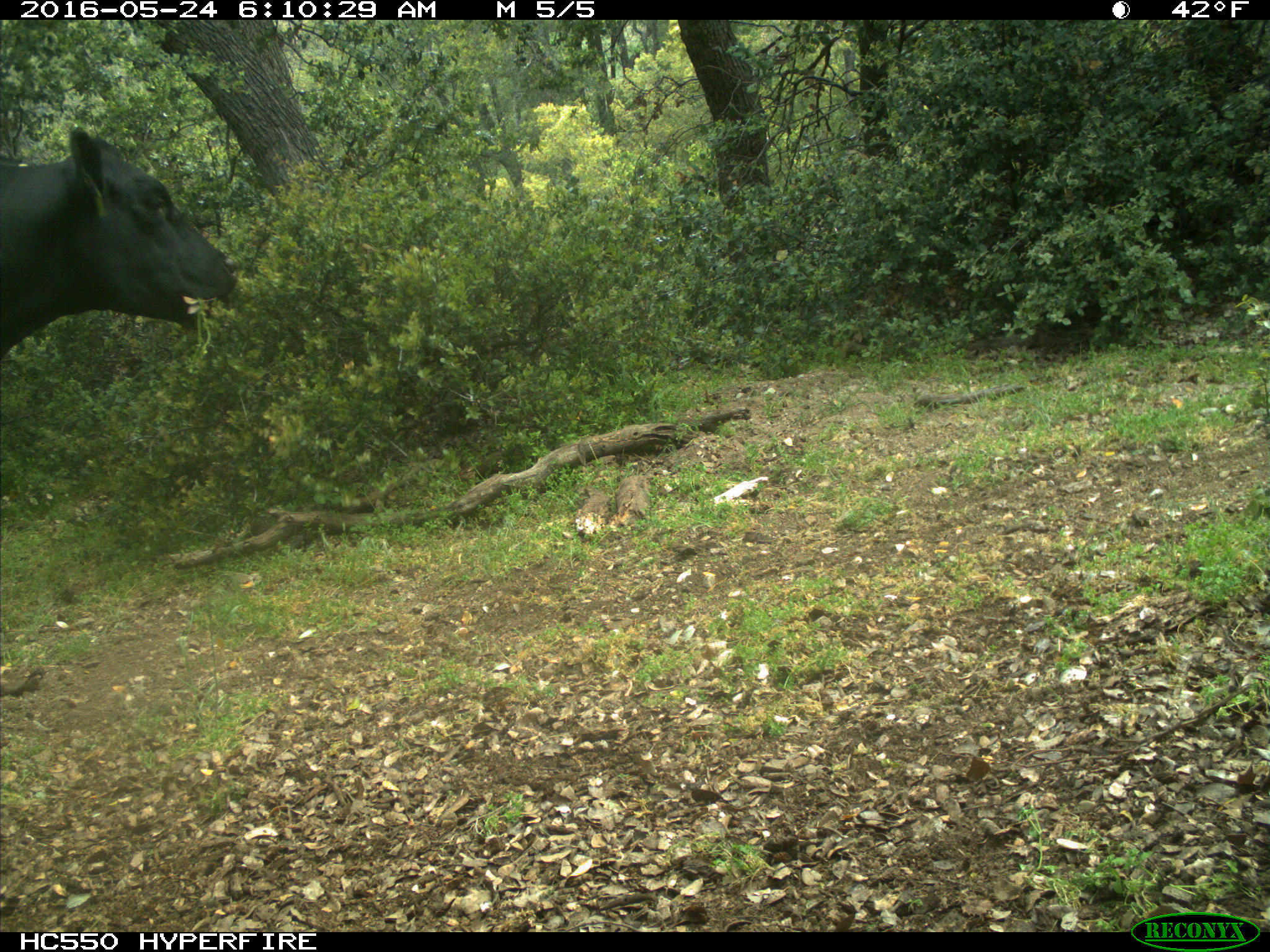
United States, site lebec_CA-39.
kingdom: Animalia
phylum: Chordata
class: Mammalia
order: Artiodactyla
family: Bovidae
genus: Bos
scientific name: Bos taurus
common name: domestic cow